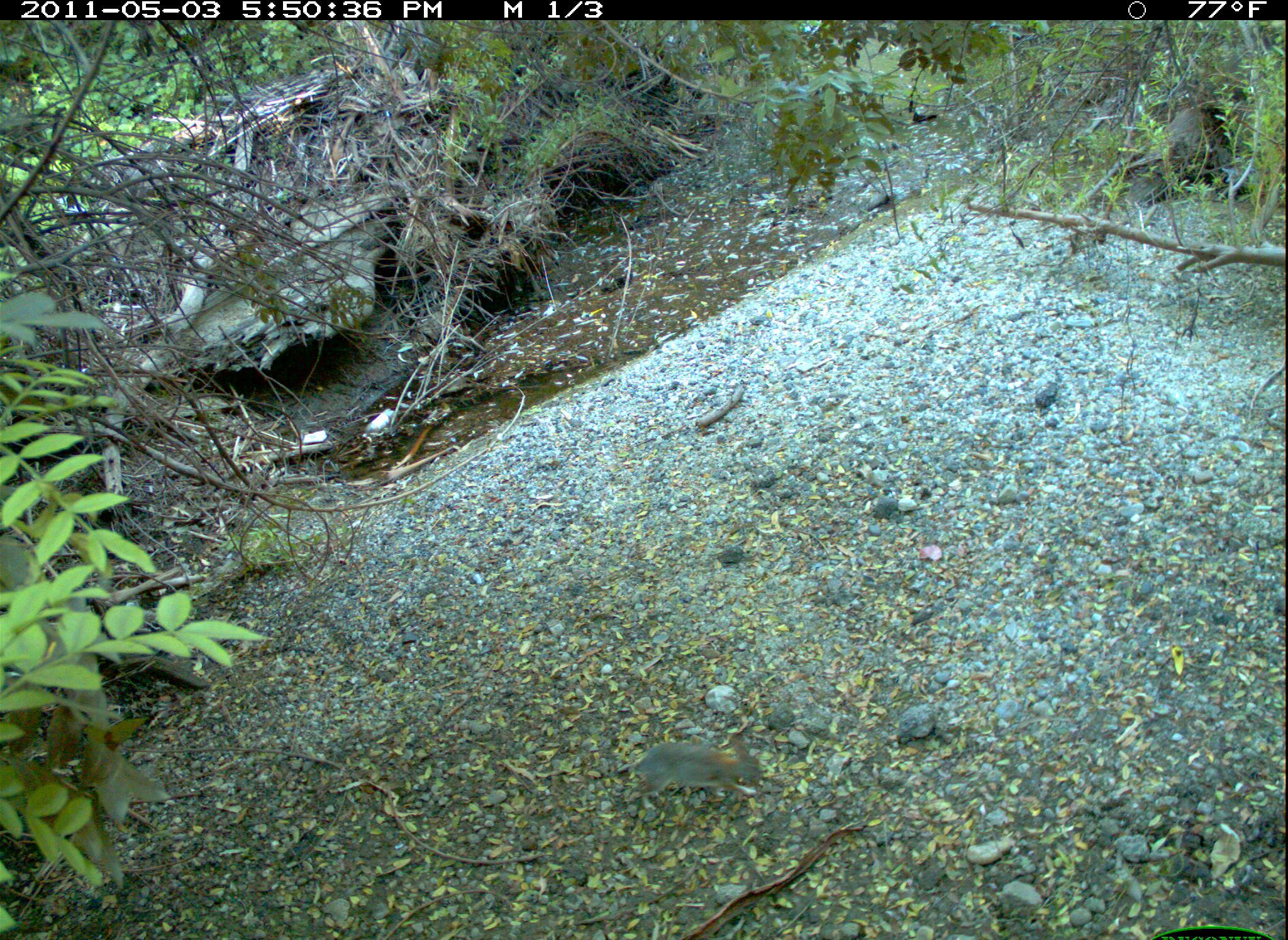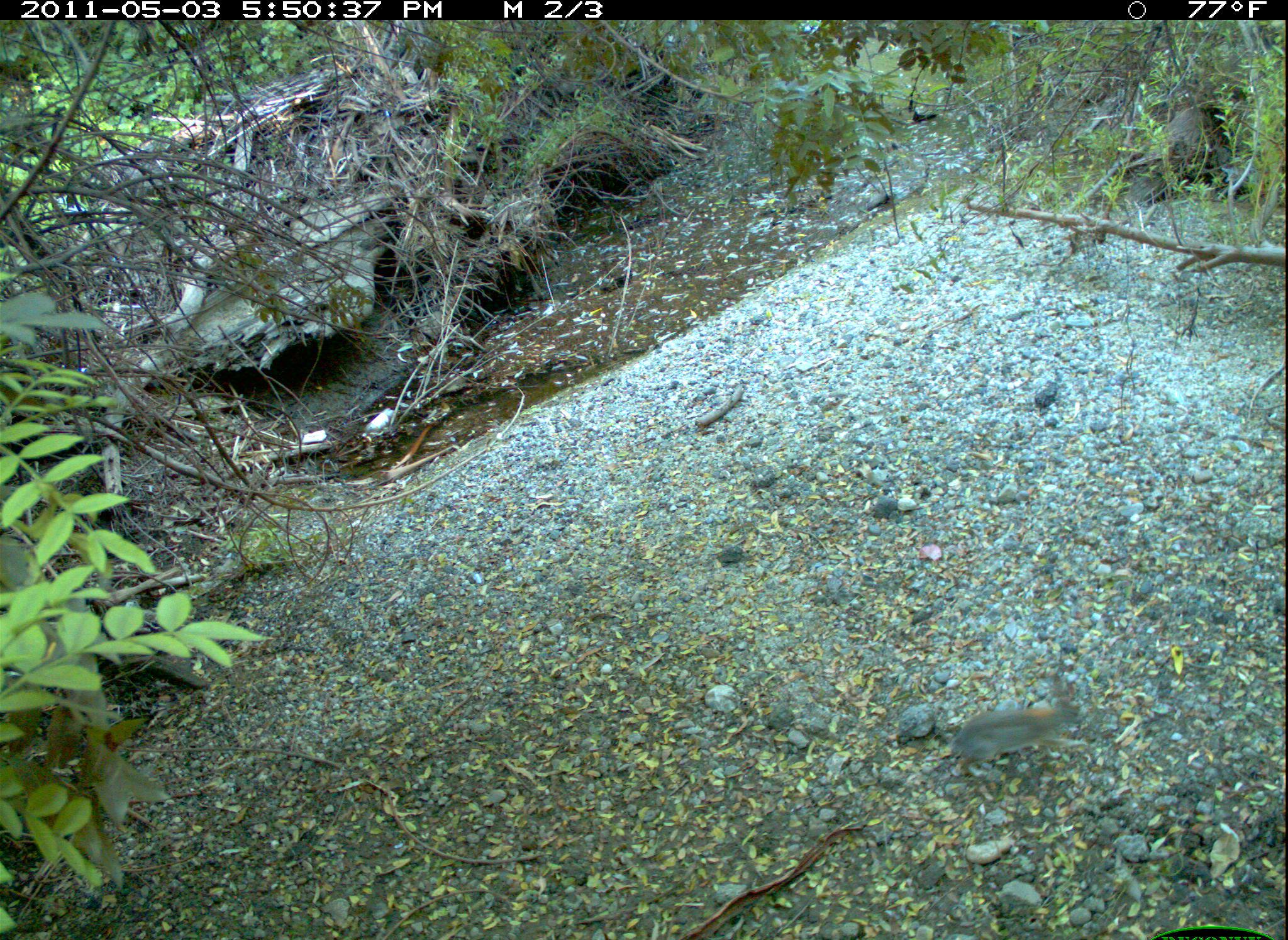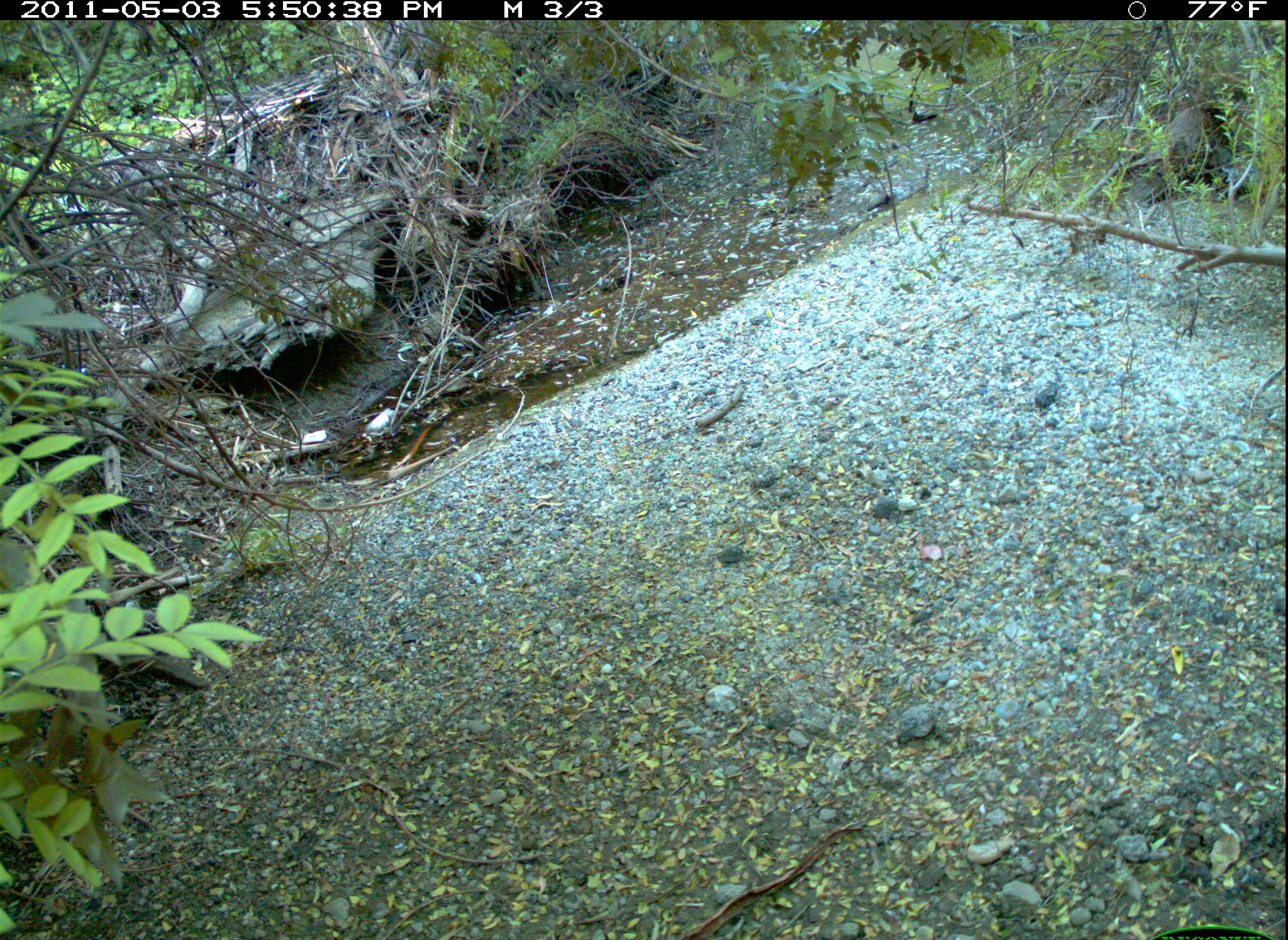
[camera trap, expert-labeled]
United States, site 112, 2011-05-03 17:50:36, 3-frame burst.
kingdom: Animalia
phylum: Chordata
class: Mammalia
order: Lagomorpha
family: Leporidae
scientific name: Leporidae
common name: rabbits and hares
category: rabbit